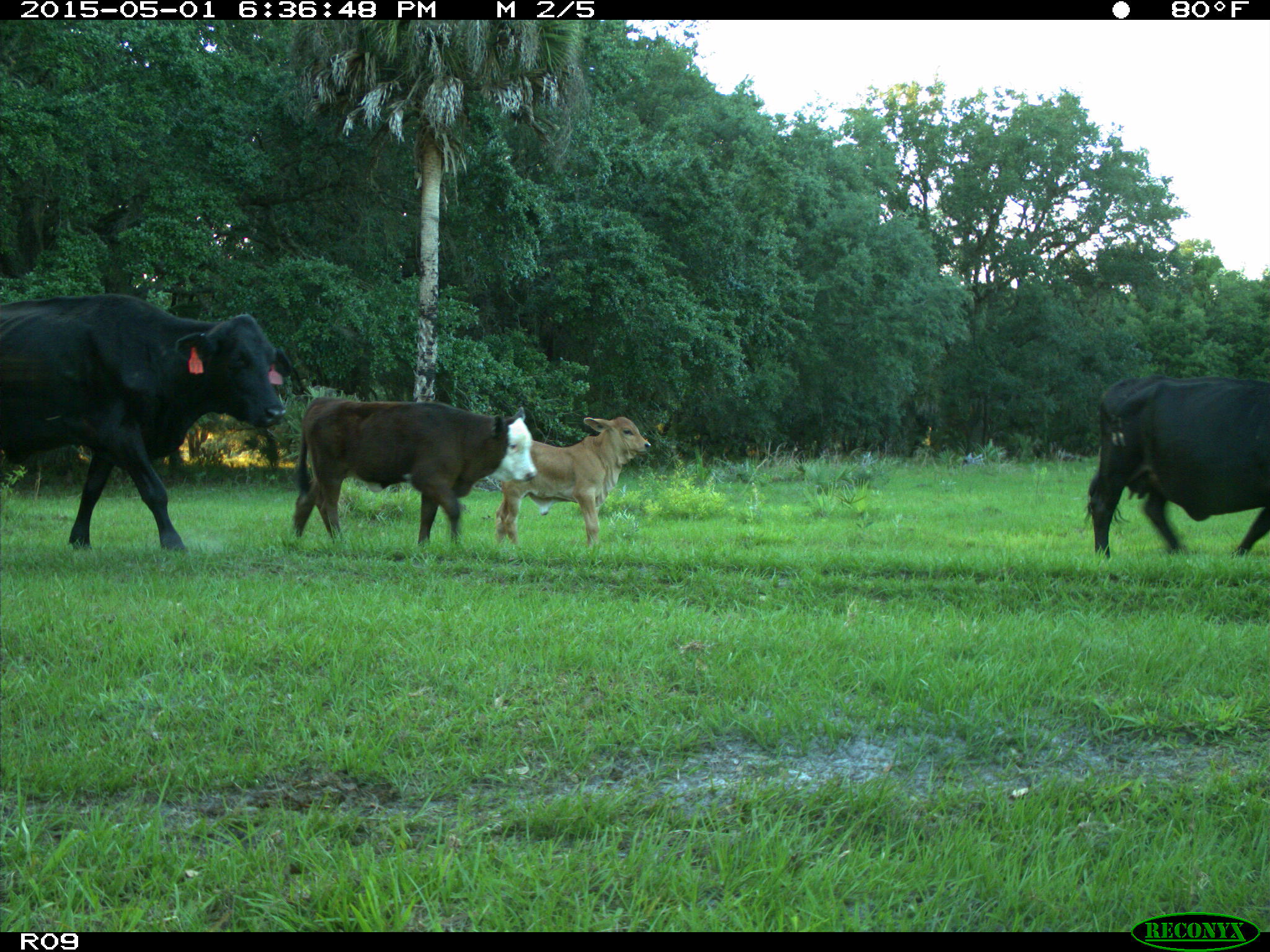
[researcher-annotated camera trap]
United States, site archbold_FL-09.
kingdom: Animalia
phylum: Chordata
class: Mammalia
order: Artiodactyla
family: Bovidae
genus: Bos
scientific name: Bos taurus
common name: domestic cow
Bos taurus (domestic cow).